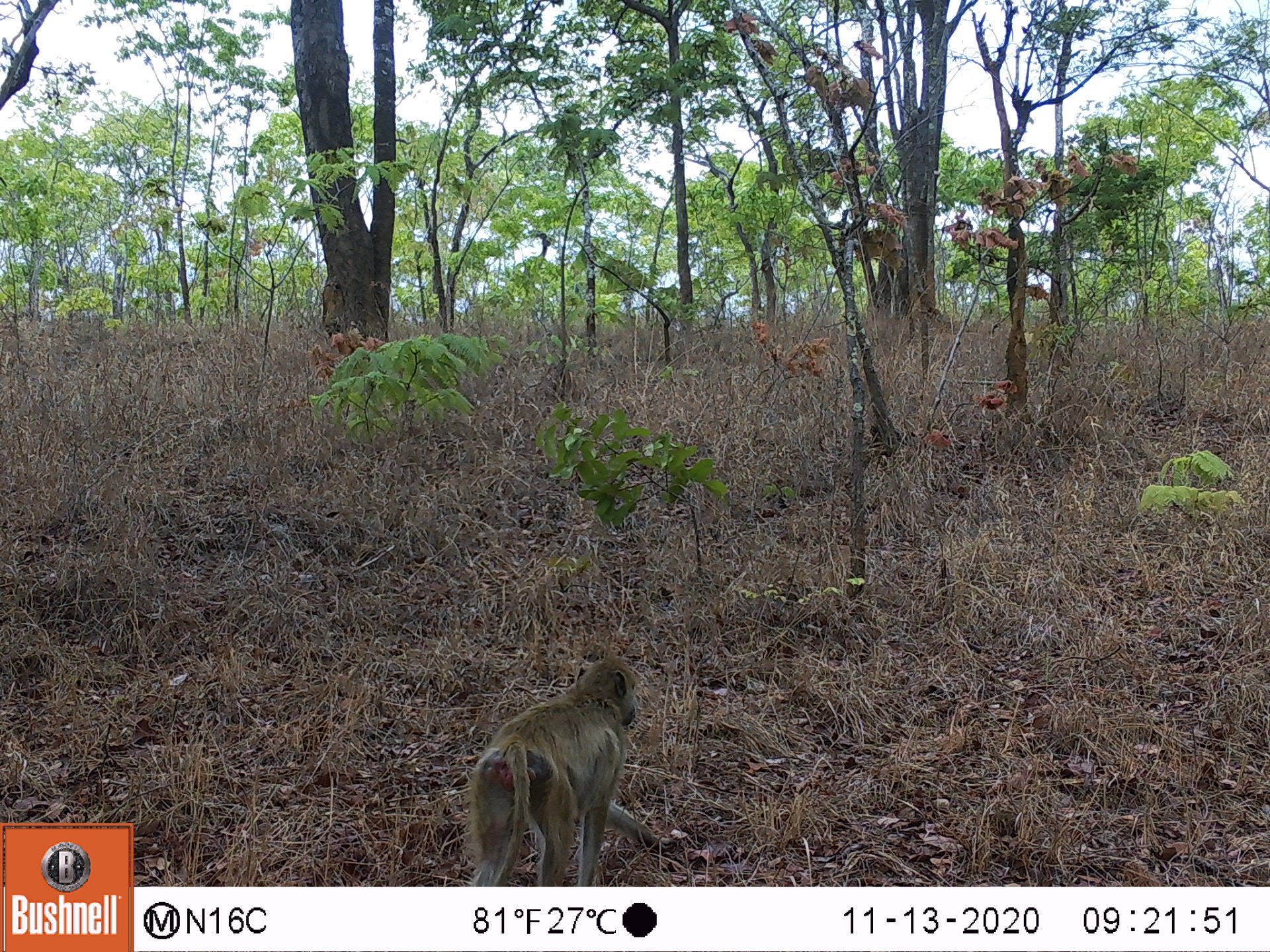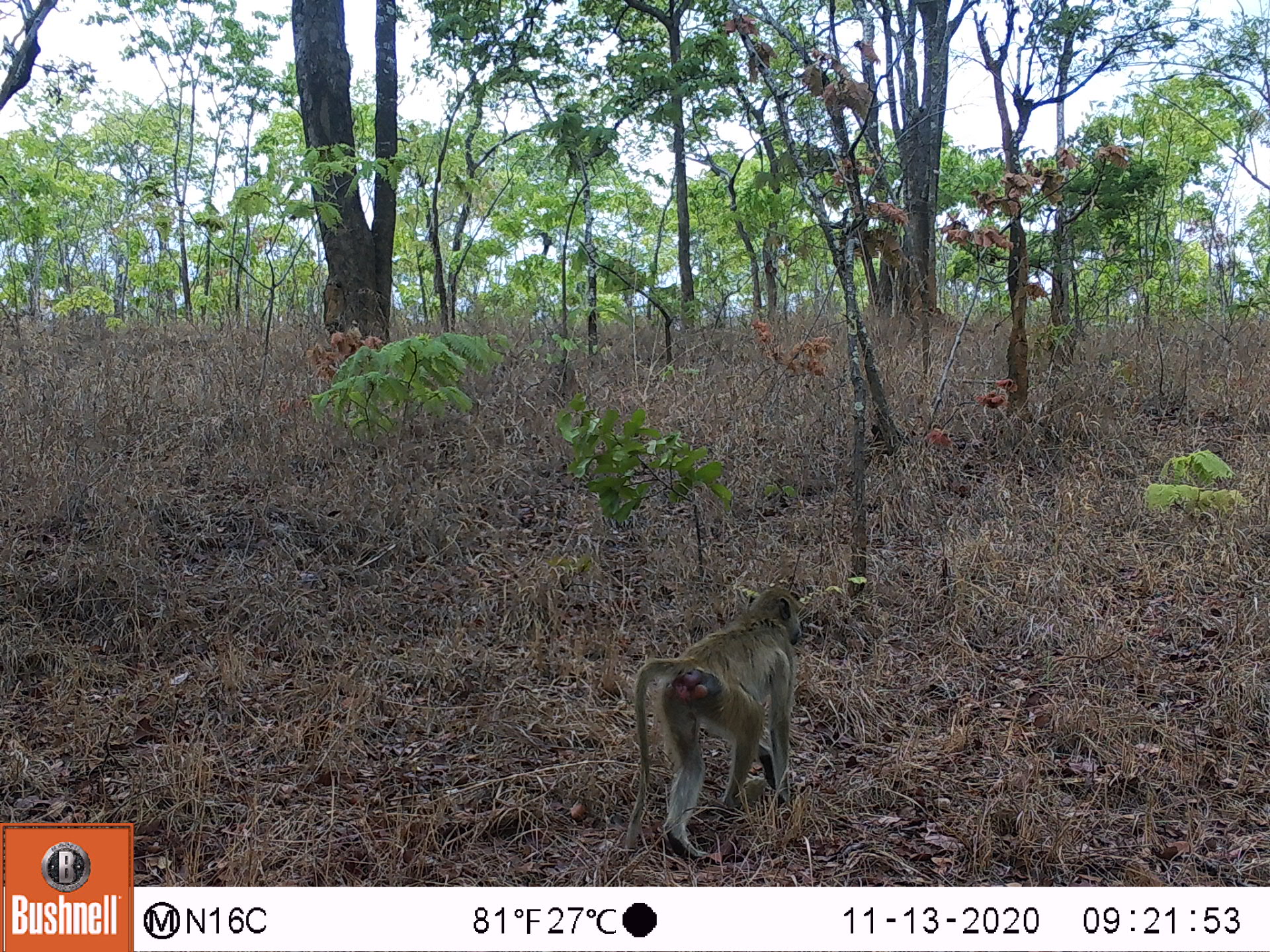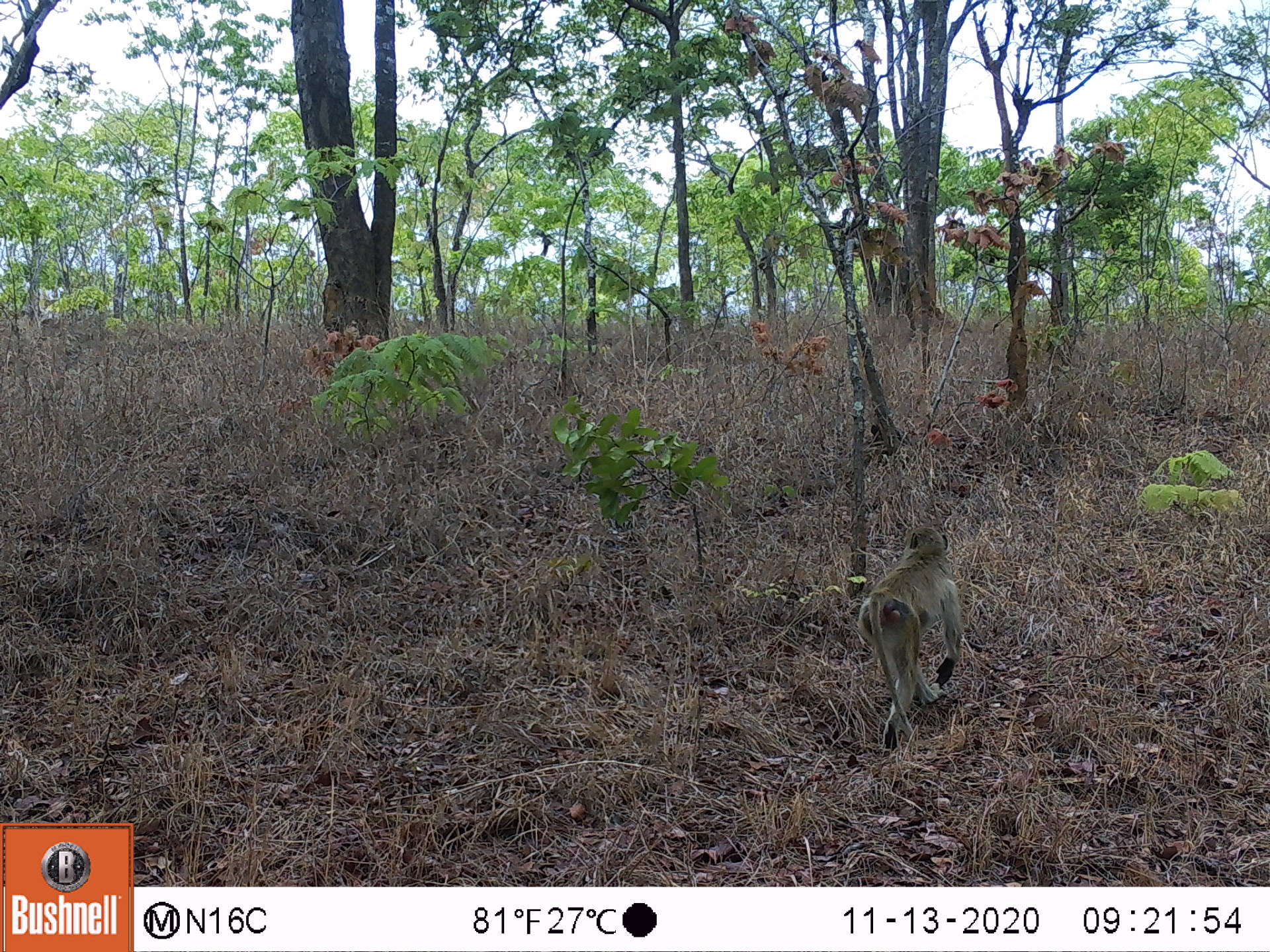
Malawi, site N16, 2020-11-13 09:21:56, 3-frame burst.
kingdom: Animalia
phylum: Chordata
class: Mammalia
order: Primates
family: Cercopithecidae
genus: Papio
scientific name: Papio cynocephalus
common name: yellow baboon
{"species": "yellow baboon (Papio cynocephalus)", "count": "1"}